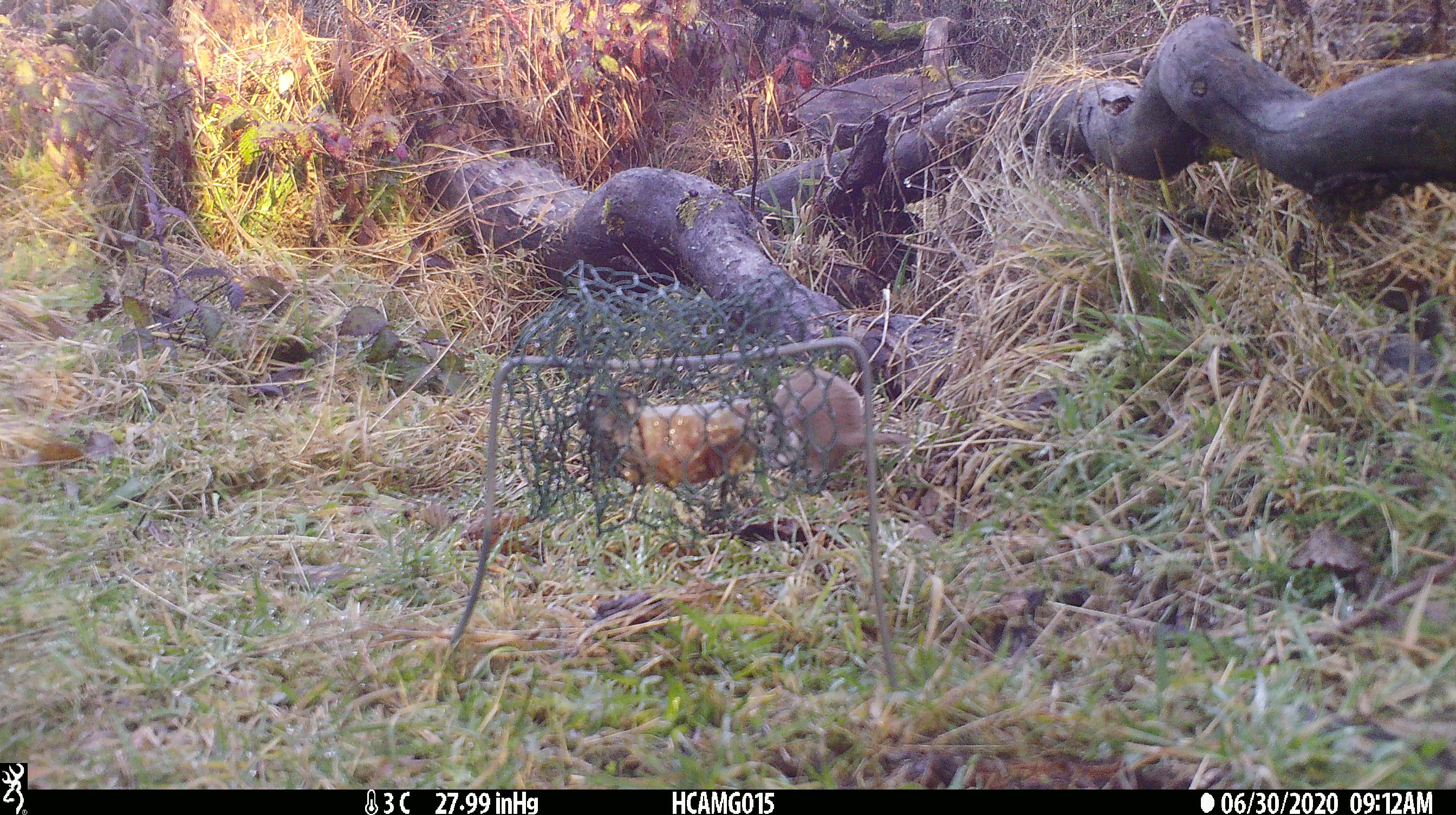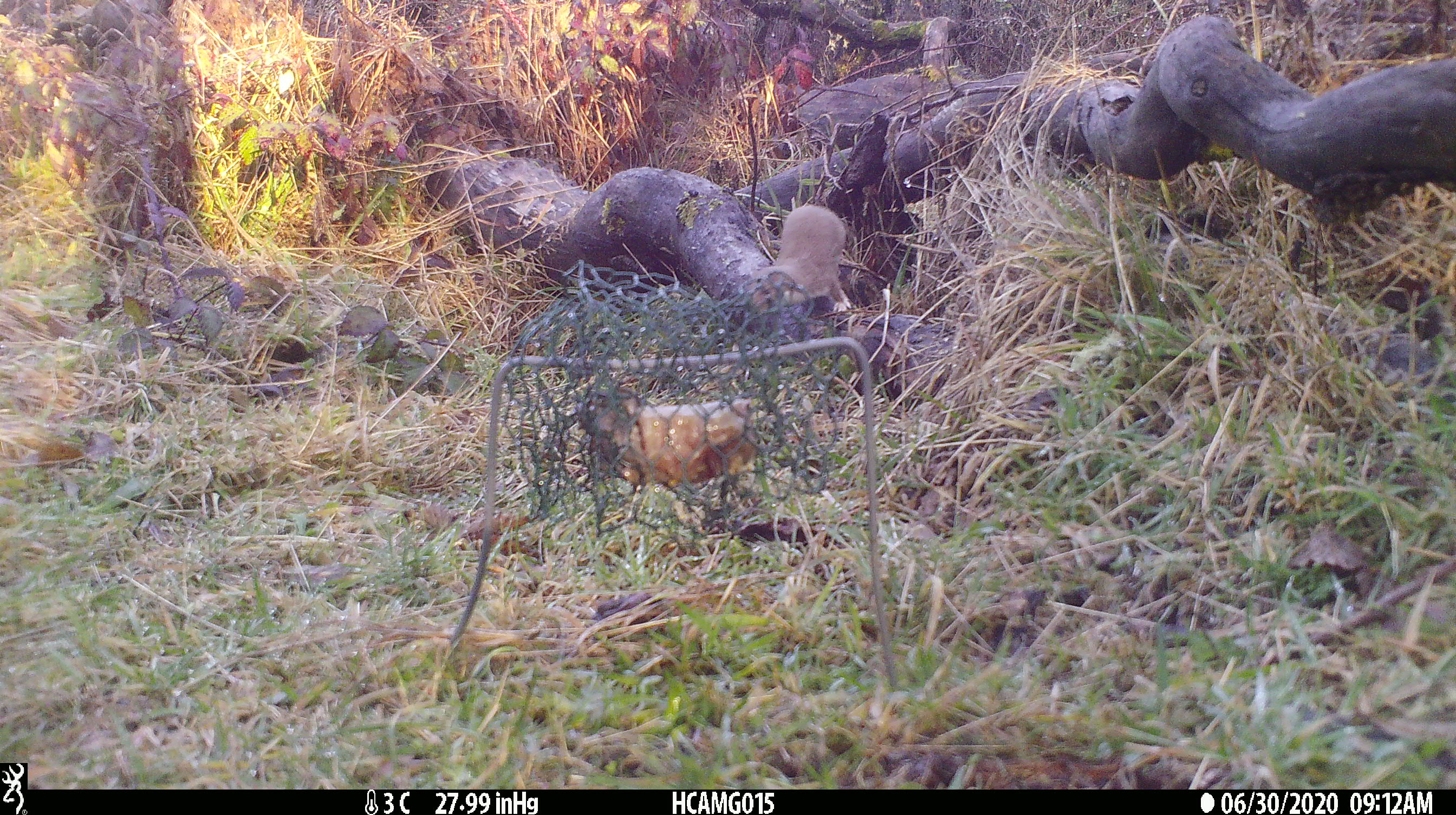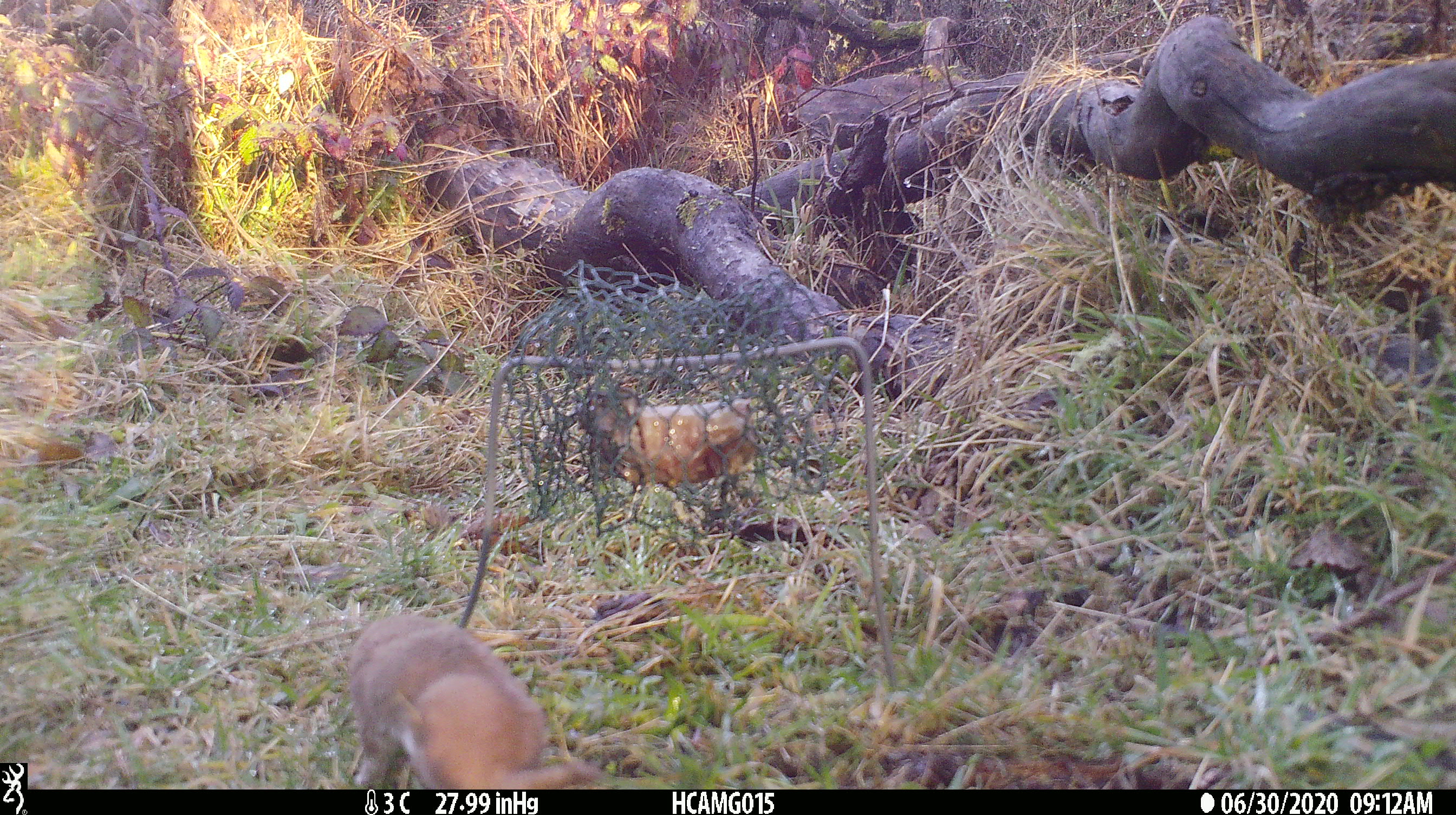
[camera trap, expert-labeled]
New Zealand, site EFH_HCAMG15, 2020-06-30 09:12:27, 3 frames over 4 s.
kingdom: Animalia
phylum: Chordata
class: Mammalia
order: Carnivora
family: Mustelidae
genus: Mustela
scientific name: Mustela nivalis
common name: least weasel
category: weasel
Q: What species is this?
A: Weasel (least weasel) (Mustela nivalis).